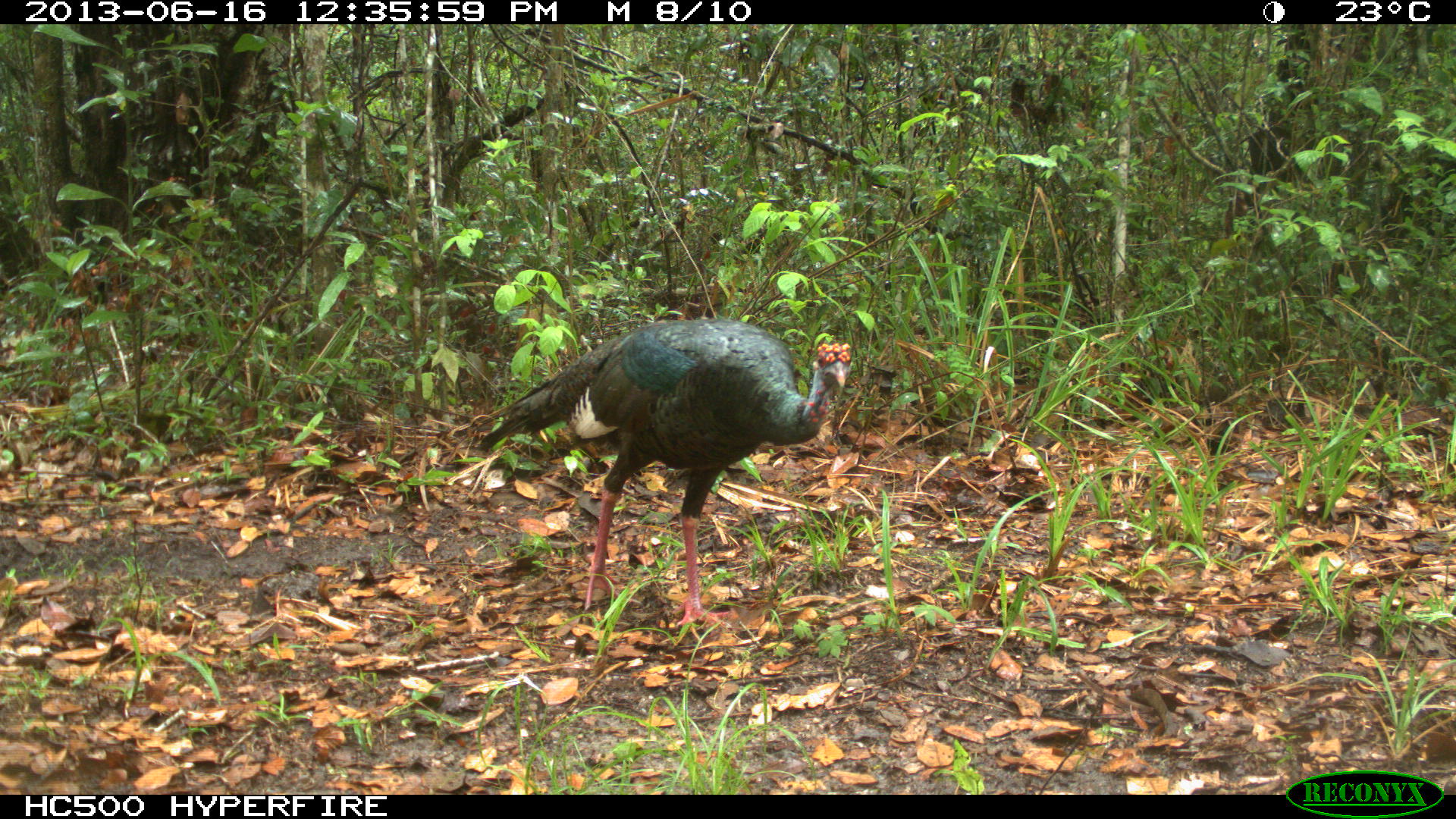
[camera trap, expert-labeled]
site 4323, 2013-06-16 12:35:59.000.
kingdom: Animalia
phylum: Chordata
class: Aves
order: Galliformes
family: Phasianidae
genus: Meleagris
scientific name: Meleagris ocellata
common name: ocellated turkey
Meleagris ocellata (ocellated turkey), count 2.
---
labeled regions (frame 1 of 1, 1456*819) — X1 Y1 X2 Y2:
meleagris ocellata: 472 316 852 639